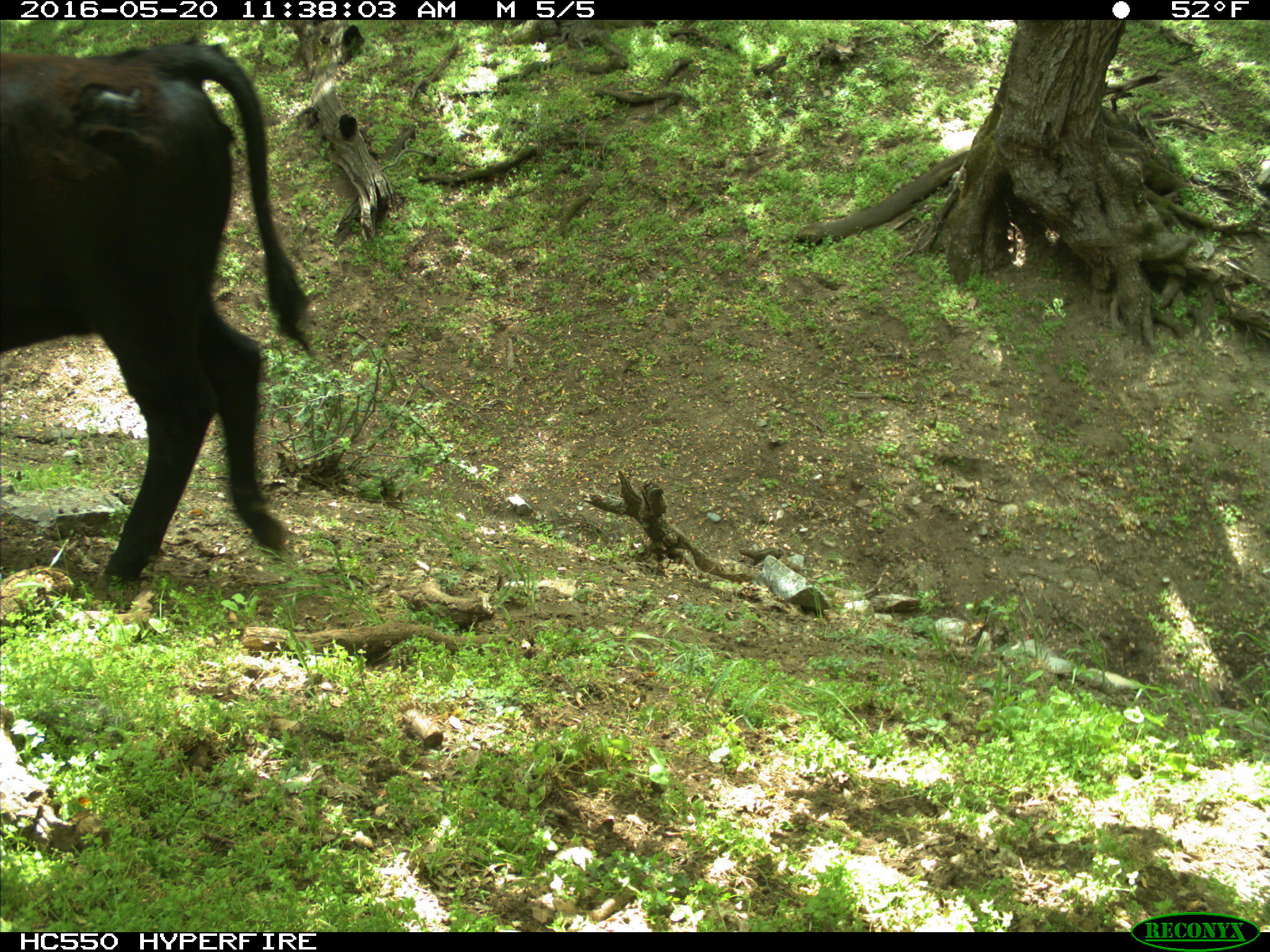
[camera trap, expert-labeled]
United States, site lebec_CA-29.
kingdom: Animalia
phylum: Chordata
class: Mammalia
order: Artiodactyla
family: Bovidae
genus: Bos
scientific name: Bos taurus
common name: domestic cow